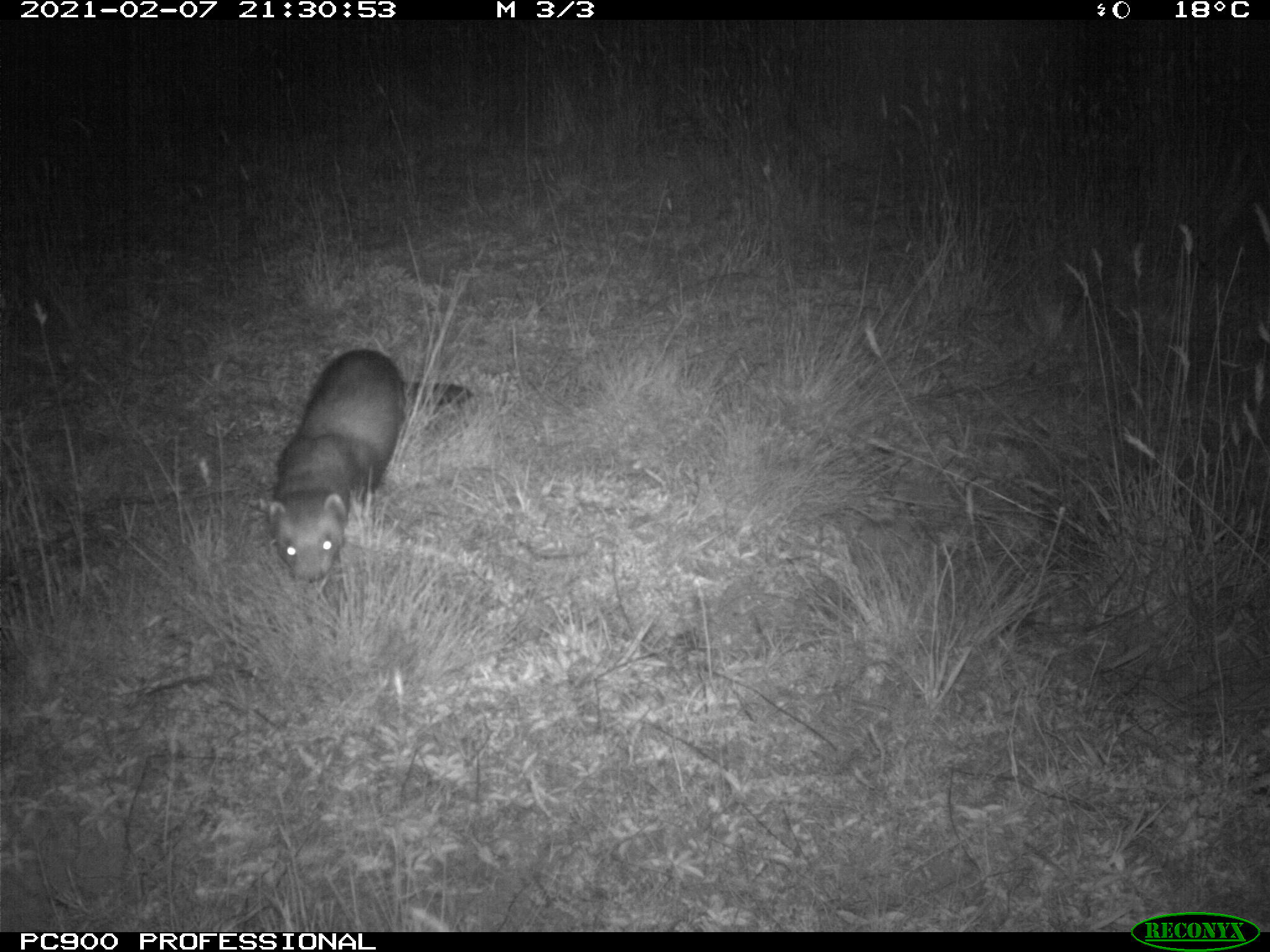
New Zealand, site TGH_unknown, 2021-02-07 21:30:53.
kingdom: Animalia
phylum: Chordata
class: Mammalia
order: Carnivora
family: Mustelidae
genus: Mustela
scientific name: Mustela furo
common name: ferret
Ferret (Mustela furo).